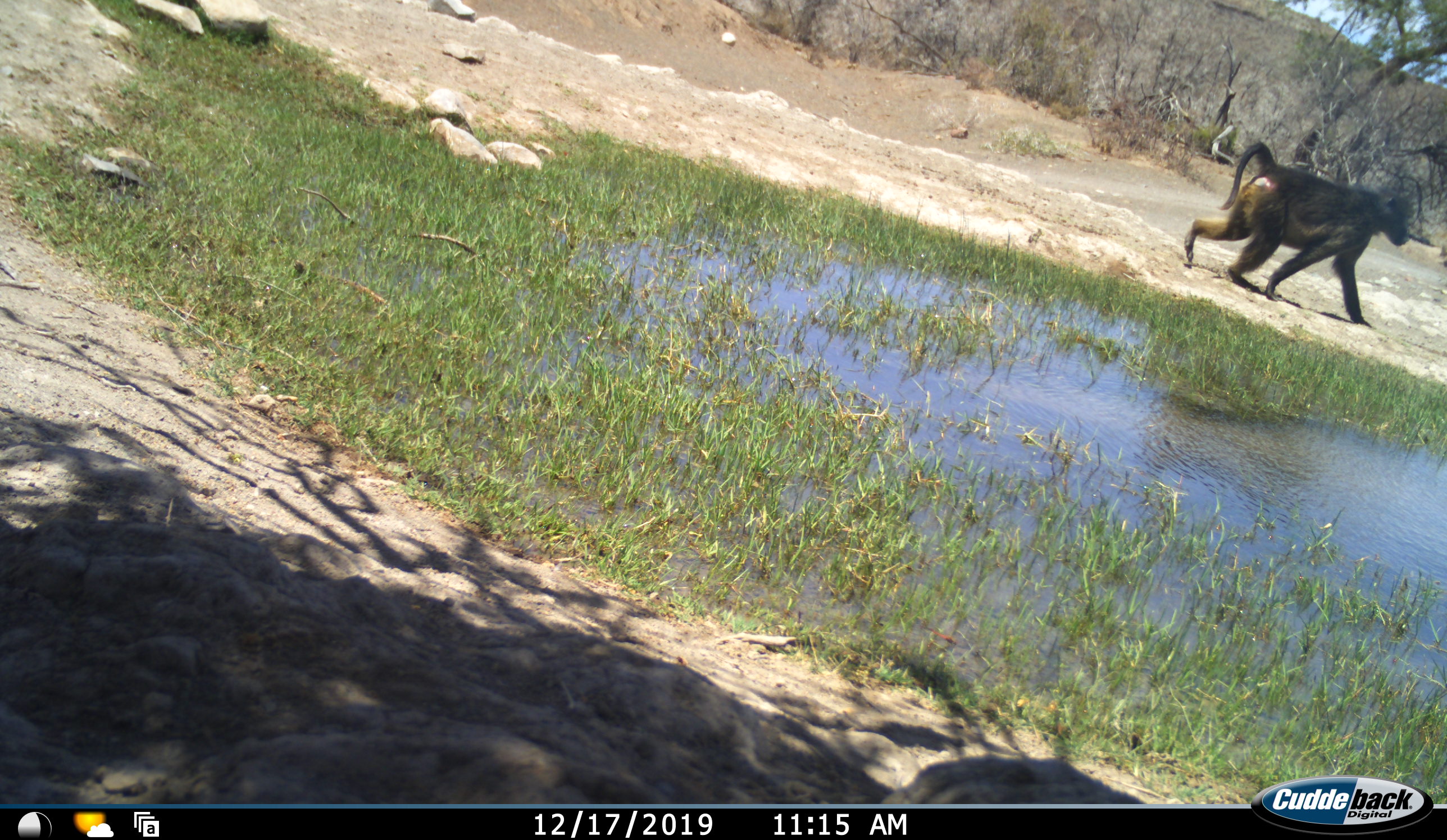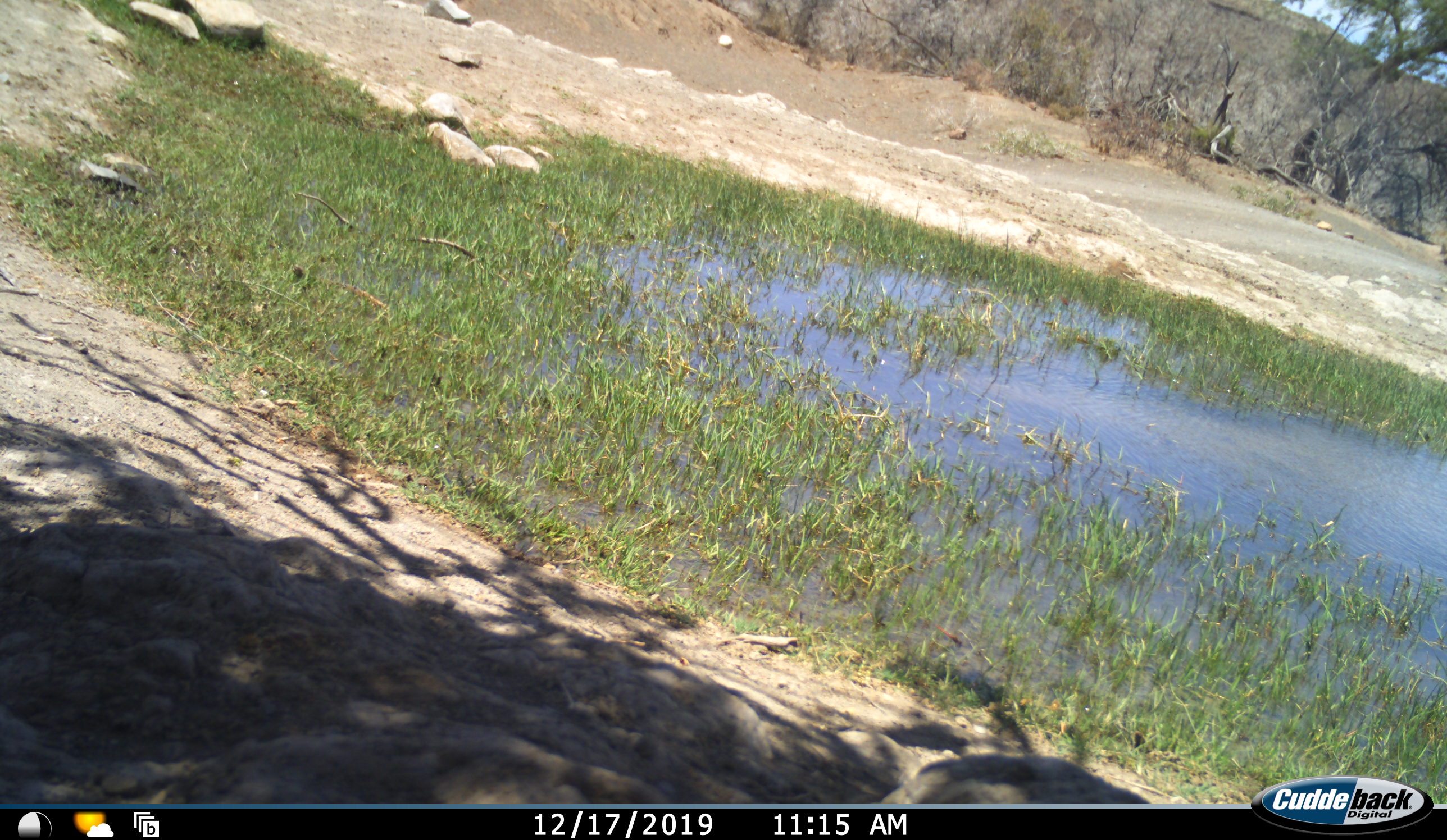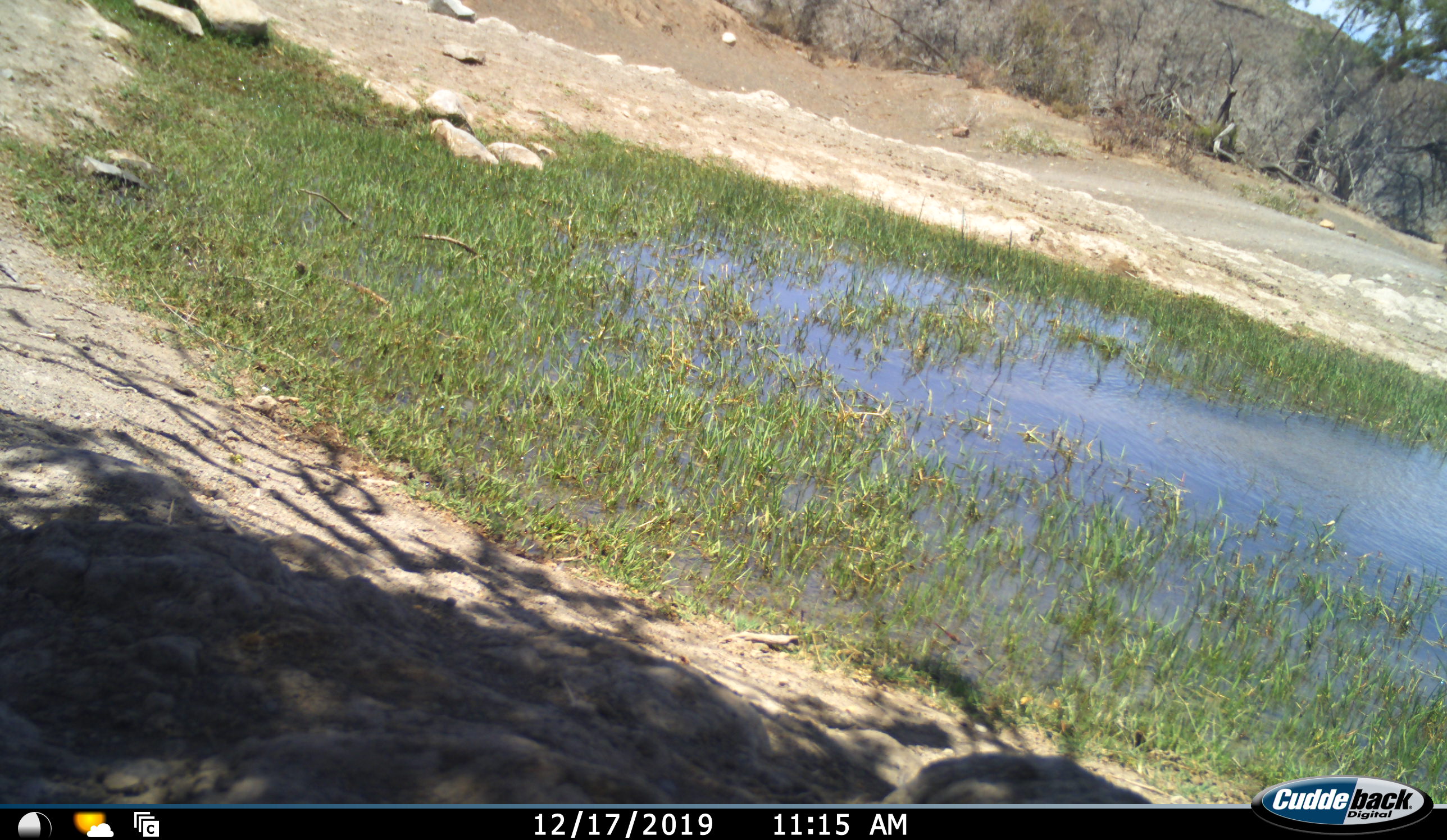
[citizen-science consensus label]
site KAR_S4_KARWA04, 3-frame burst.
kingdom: Animalia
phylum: Chordata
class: Mammalia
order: Primates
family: Cercopithecidae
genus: Papio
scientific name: Papio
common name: baboon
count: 1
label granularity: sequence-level